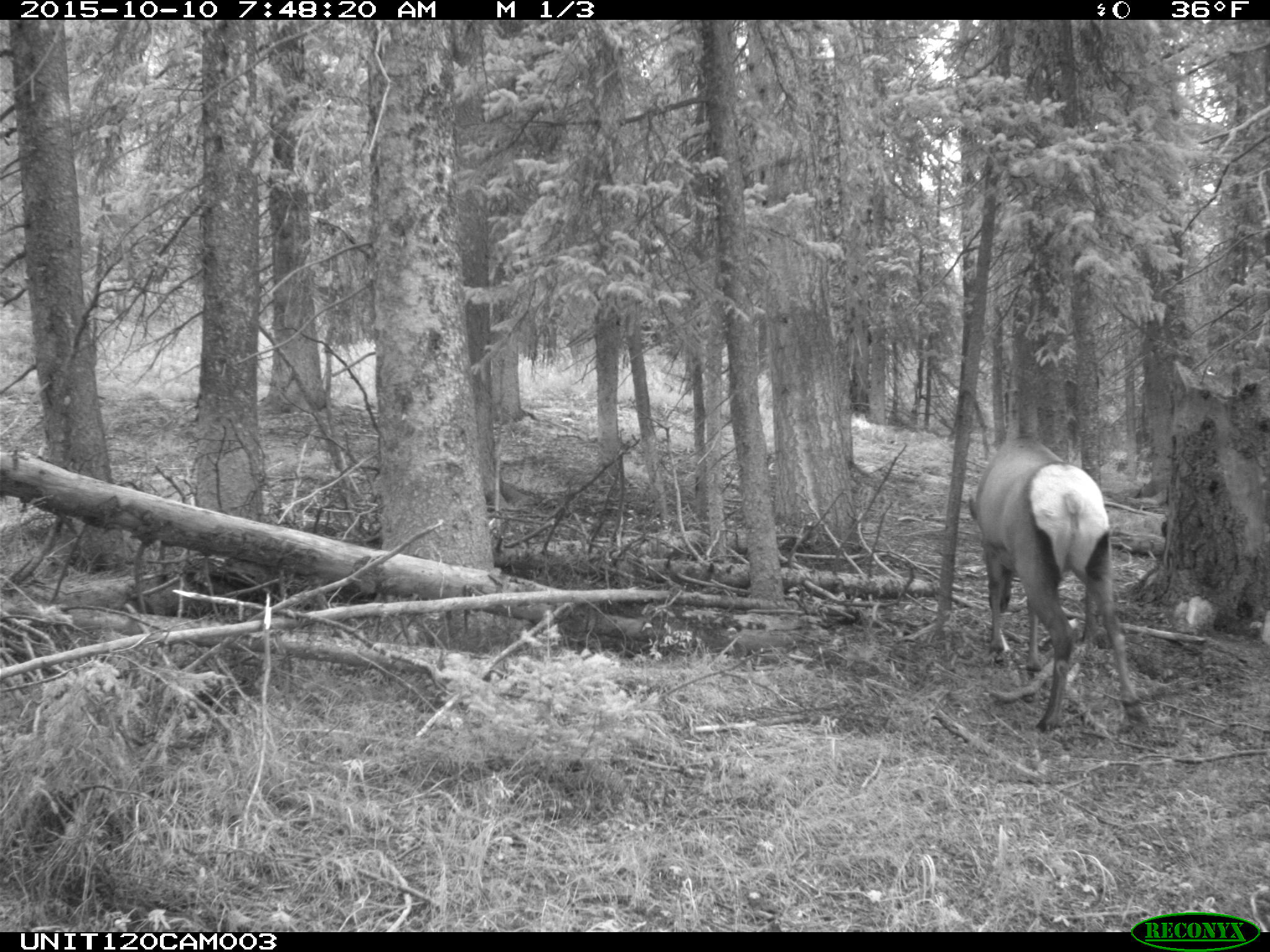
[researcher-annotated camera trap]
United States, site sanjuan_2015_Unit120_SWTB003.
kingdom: Animalia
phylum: Chordata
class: Mammalia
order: Artiodactyla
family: Cervidae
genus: Cervus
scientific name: Cervus elaphus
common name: red deer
Cervus elaphus (red deer).